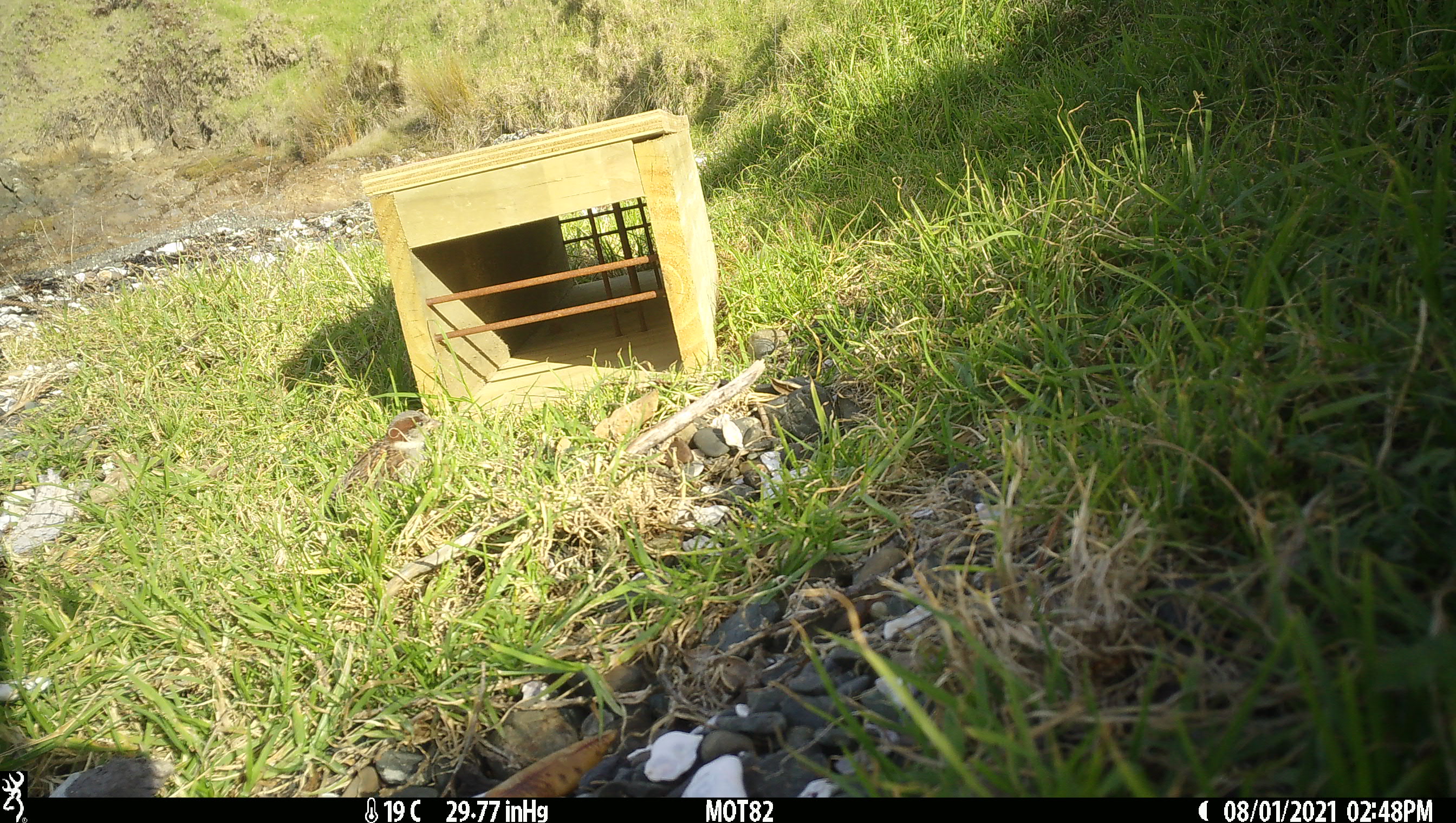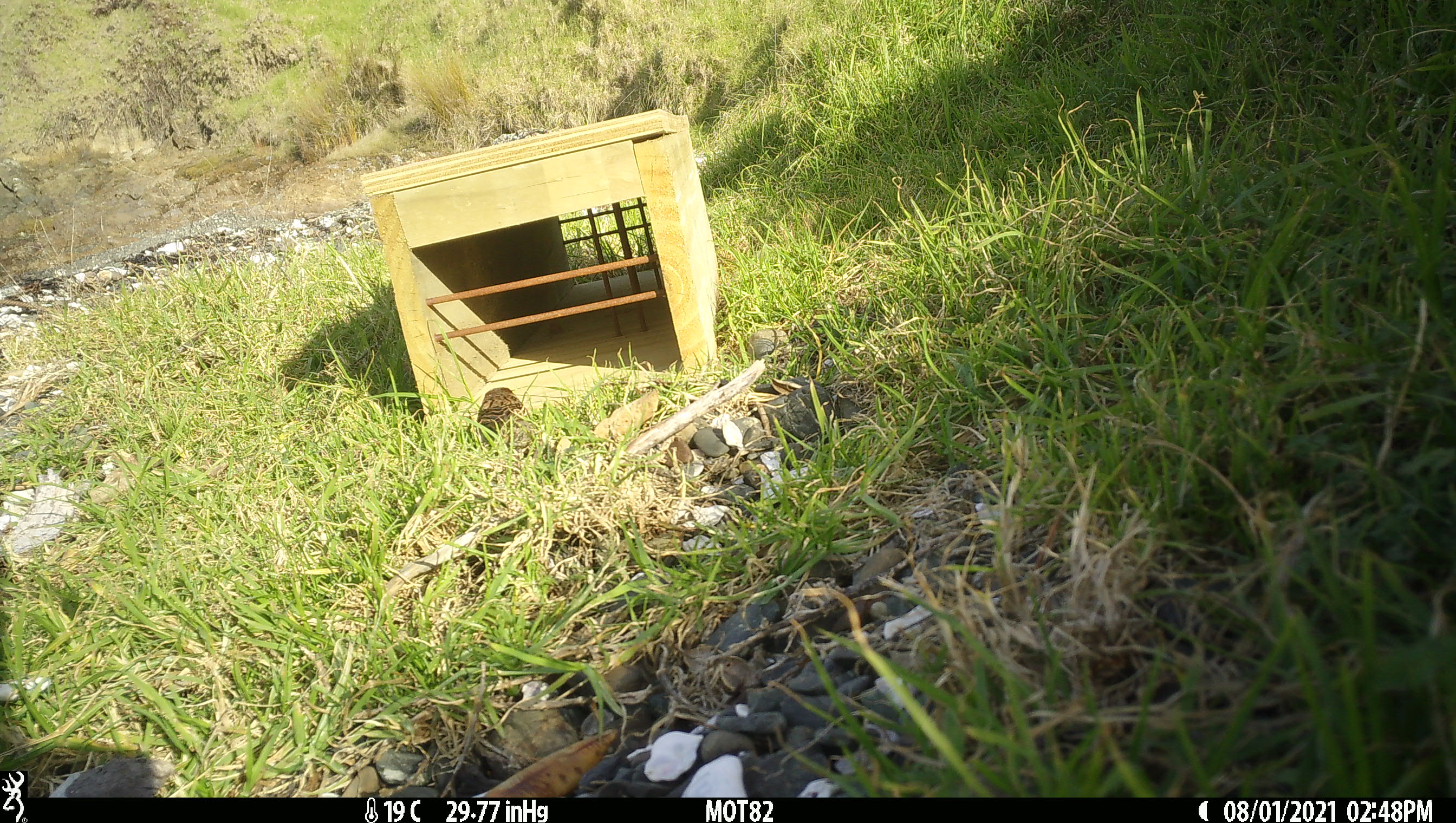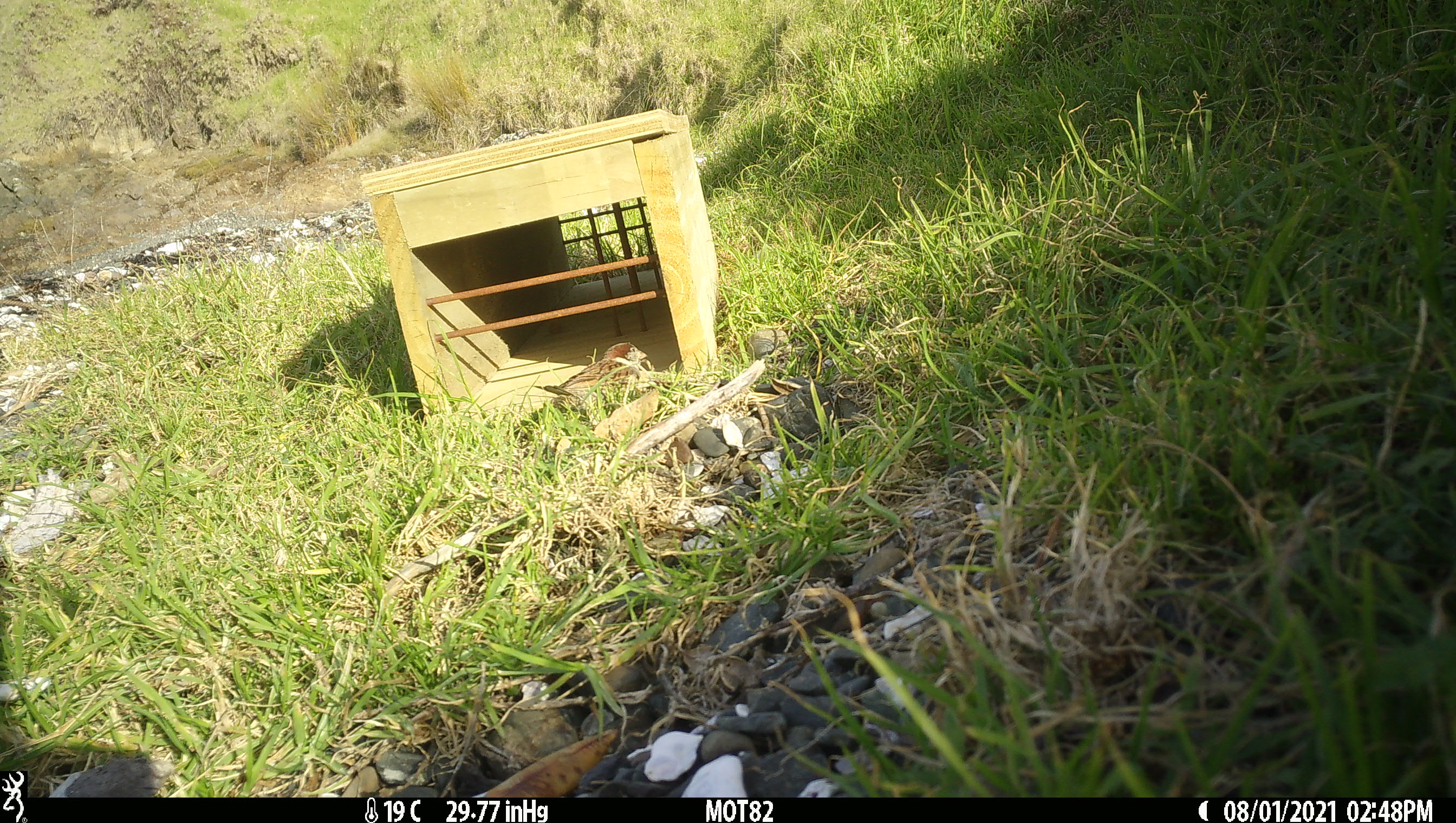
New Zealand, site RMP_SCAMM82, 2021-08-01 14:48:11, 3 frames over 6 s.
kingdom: Animalia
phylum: Chordata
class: Aves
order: Passeriformes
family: Passeridae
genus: Passer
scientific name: Passer domesticus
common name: house sparrow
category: sparrow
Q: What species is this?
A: Sparrow (house sparrow) (Passer domesticus).